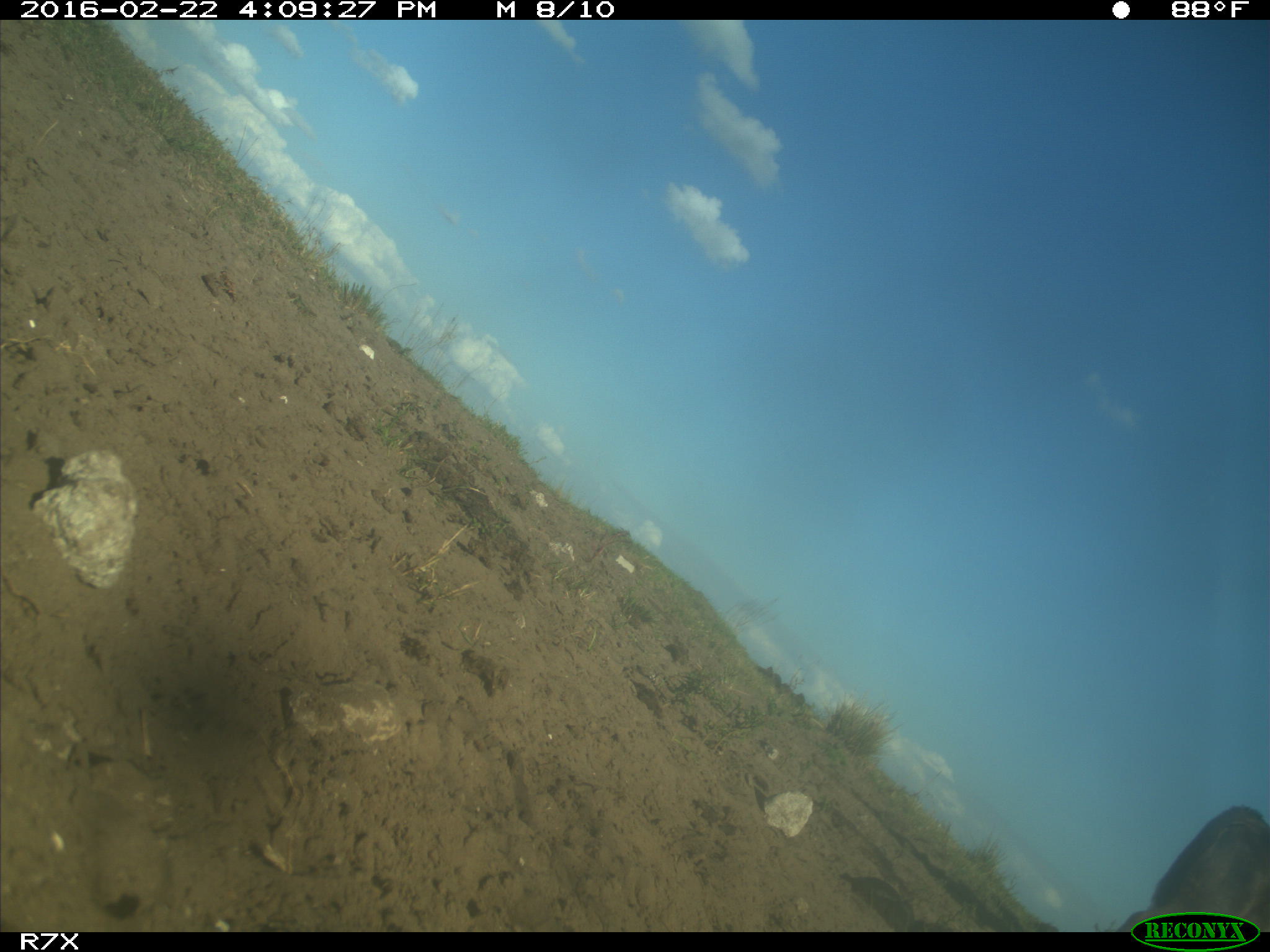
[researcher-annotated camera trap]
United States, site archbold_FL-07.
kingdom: Animalia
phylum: Chordata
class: Mammalia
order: Artiodactyla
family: Bovidae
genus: Bos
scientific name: Bos taurus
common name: domestic cow